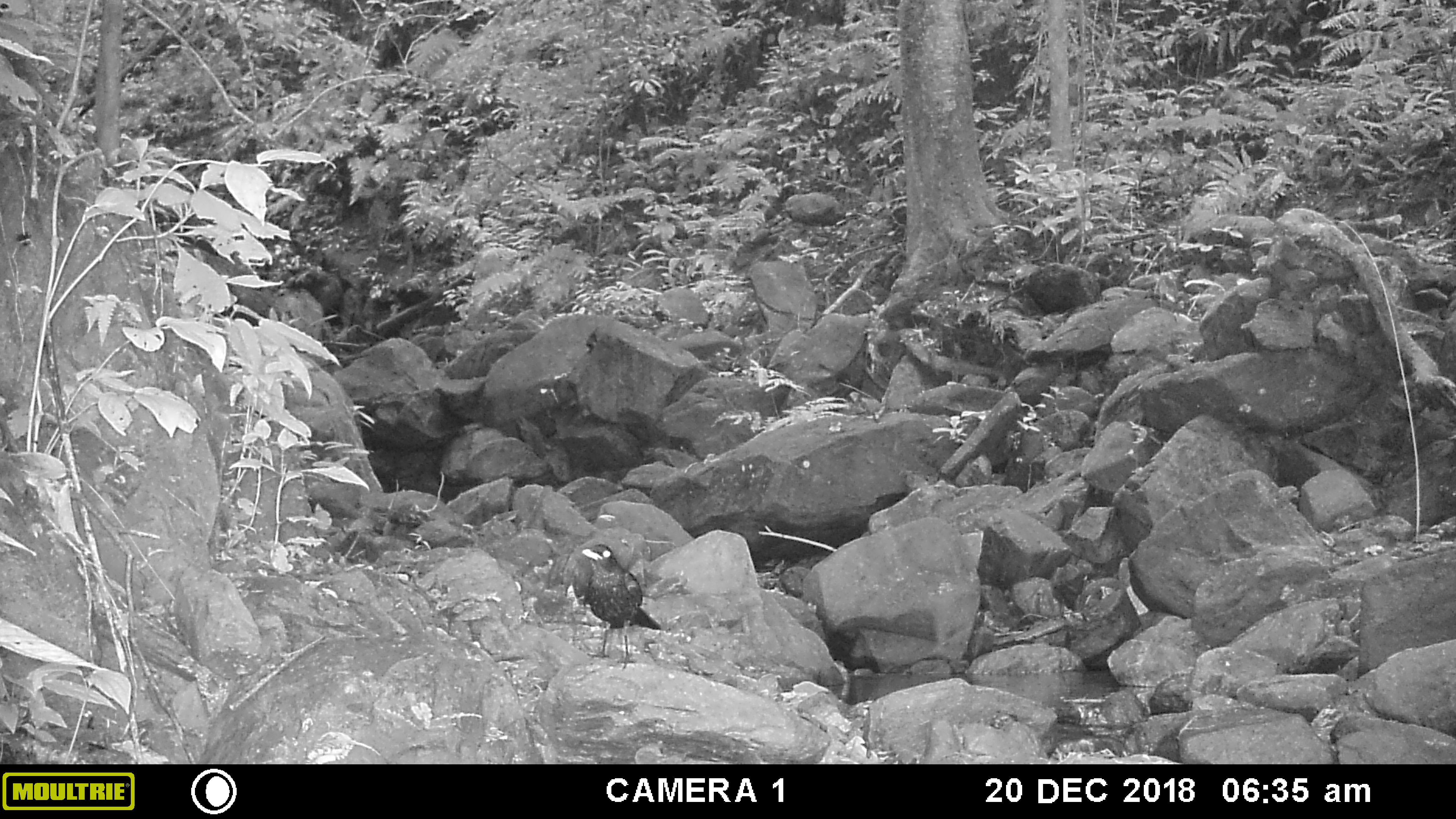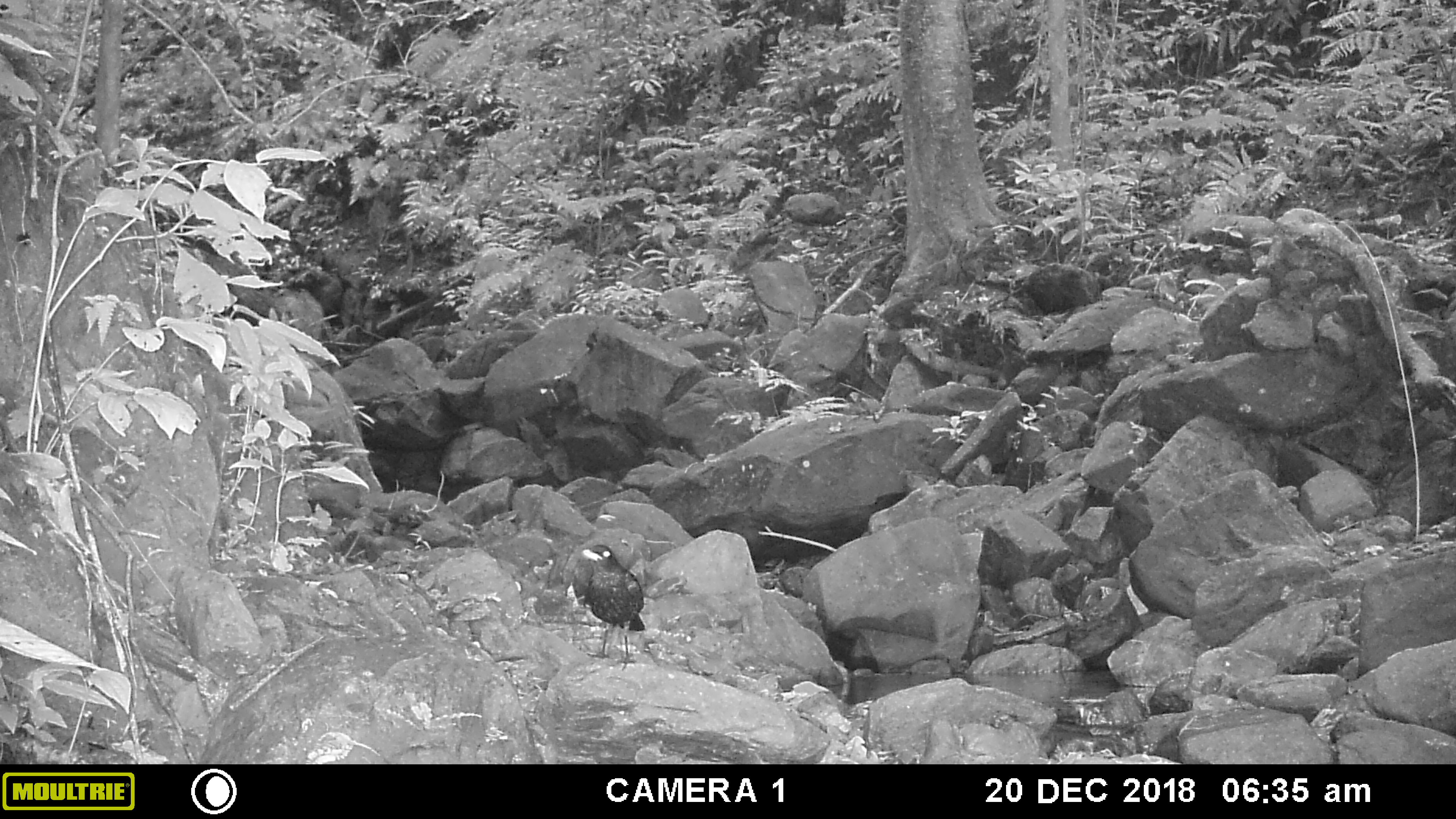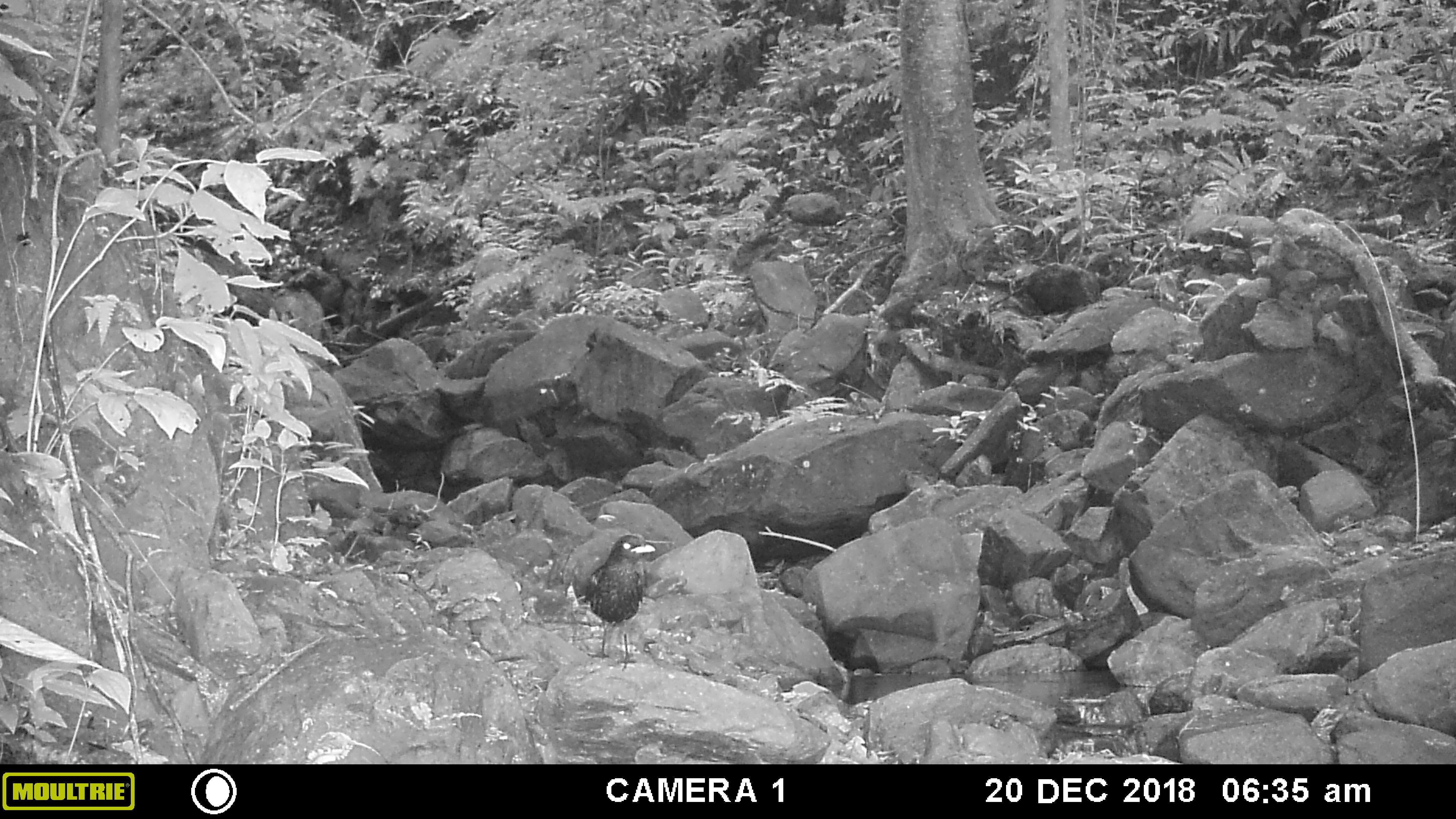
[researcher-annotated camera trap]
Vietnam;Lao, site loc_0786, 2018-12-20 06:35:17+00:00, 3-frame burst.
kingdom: Animalia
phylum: Chordata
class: Aves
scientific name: Aves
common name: bird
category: unidentified bird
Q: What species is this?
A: Unidentified bird (bird) (Aves).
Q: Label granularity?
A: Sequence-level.